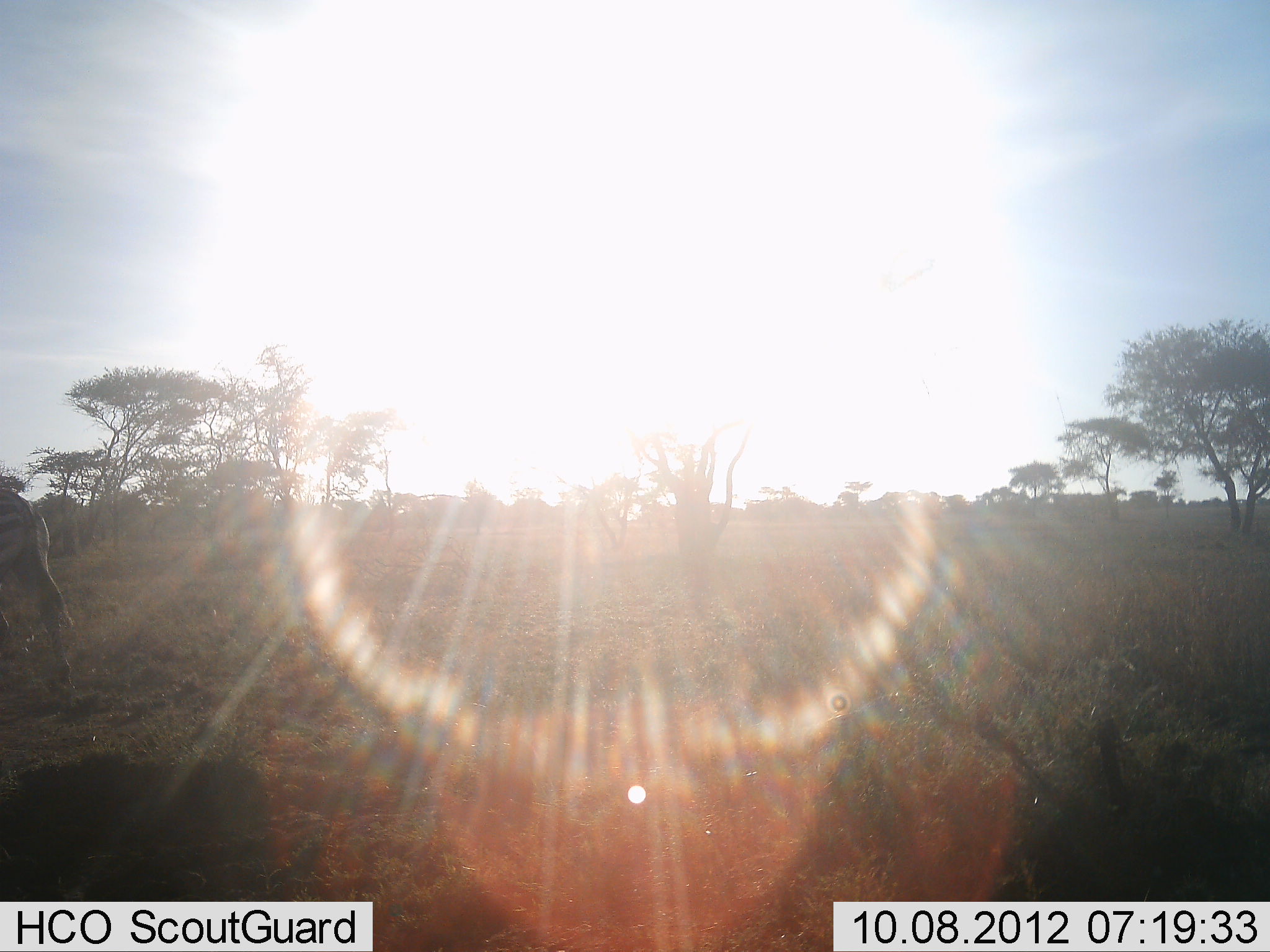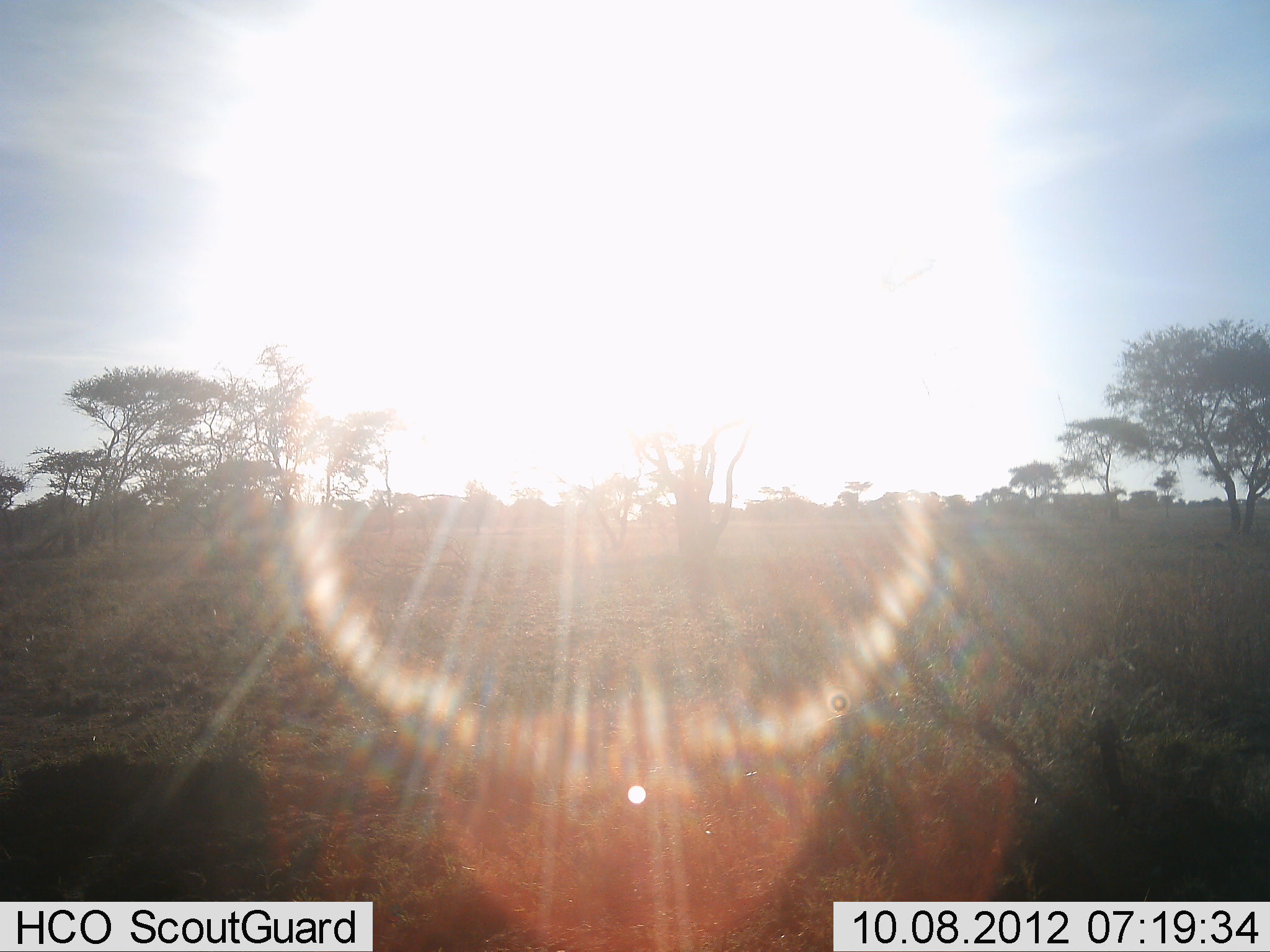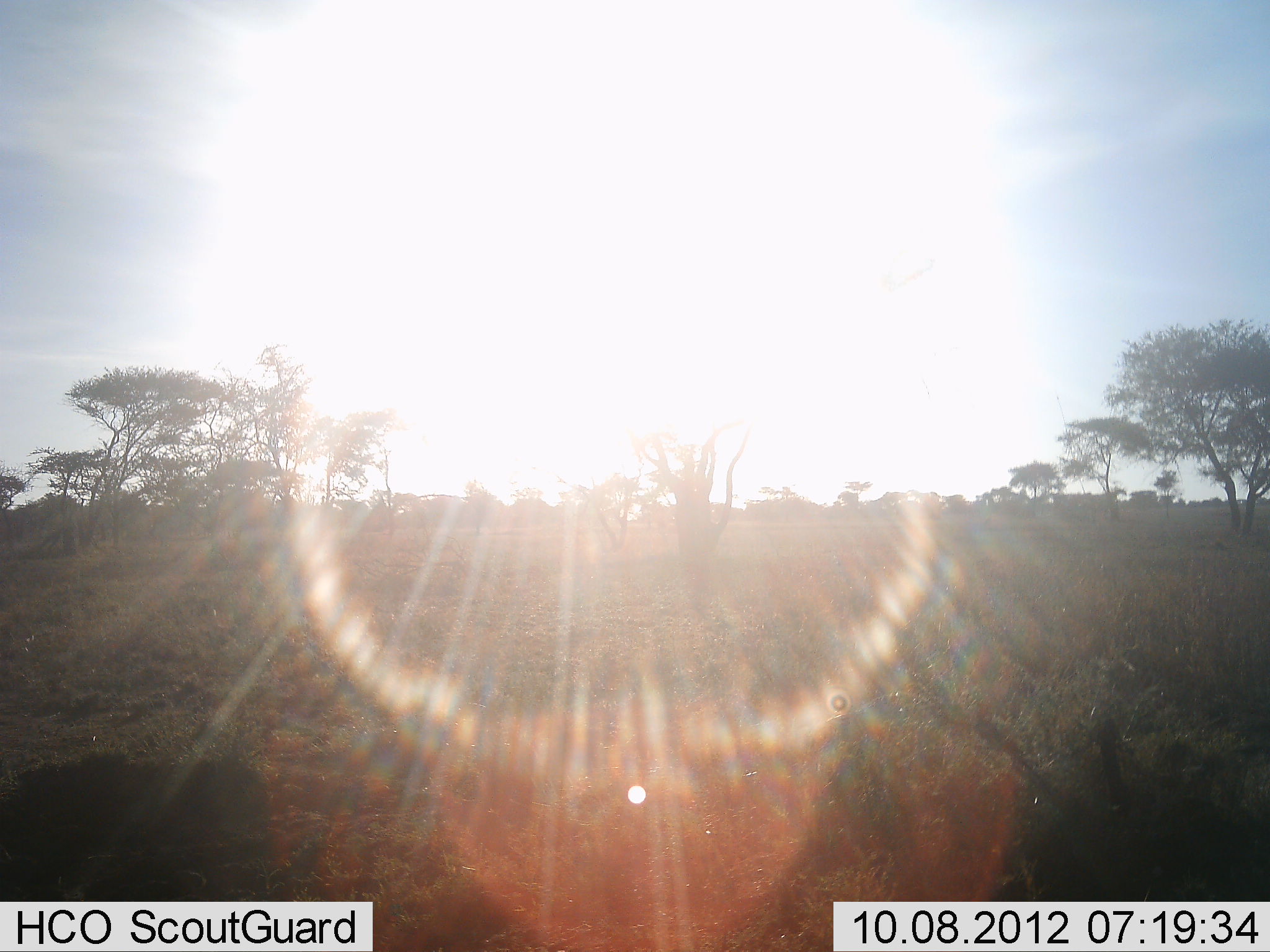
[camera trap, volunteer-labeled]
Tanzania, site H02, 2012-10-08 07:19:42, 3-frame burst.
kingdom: Animalia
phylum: Chordata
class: Mammalia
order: Perissodactyla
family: Equidae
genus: Equus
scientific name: Equus quagga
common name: plains zebra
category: zebra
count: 1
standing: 20%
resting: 0%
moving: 80%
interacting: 0%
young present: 0%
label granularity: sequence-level